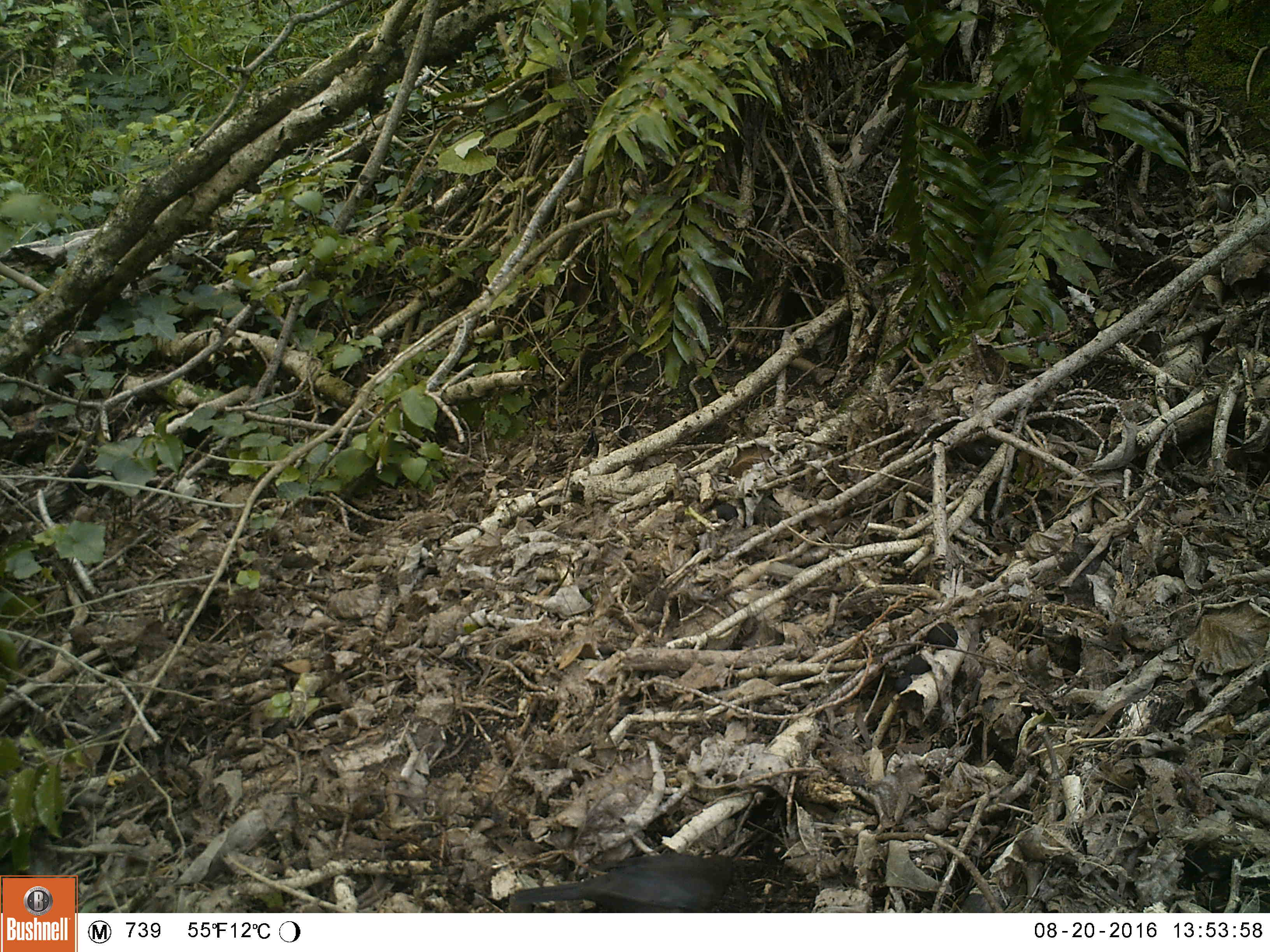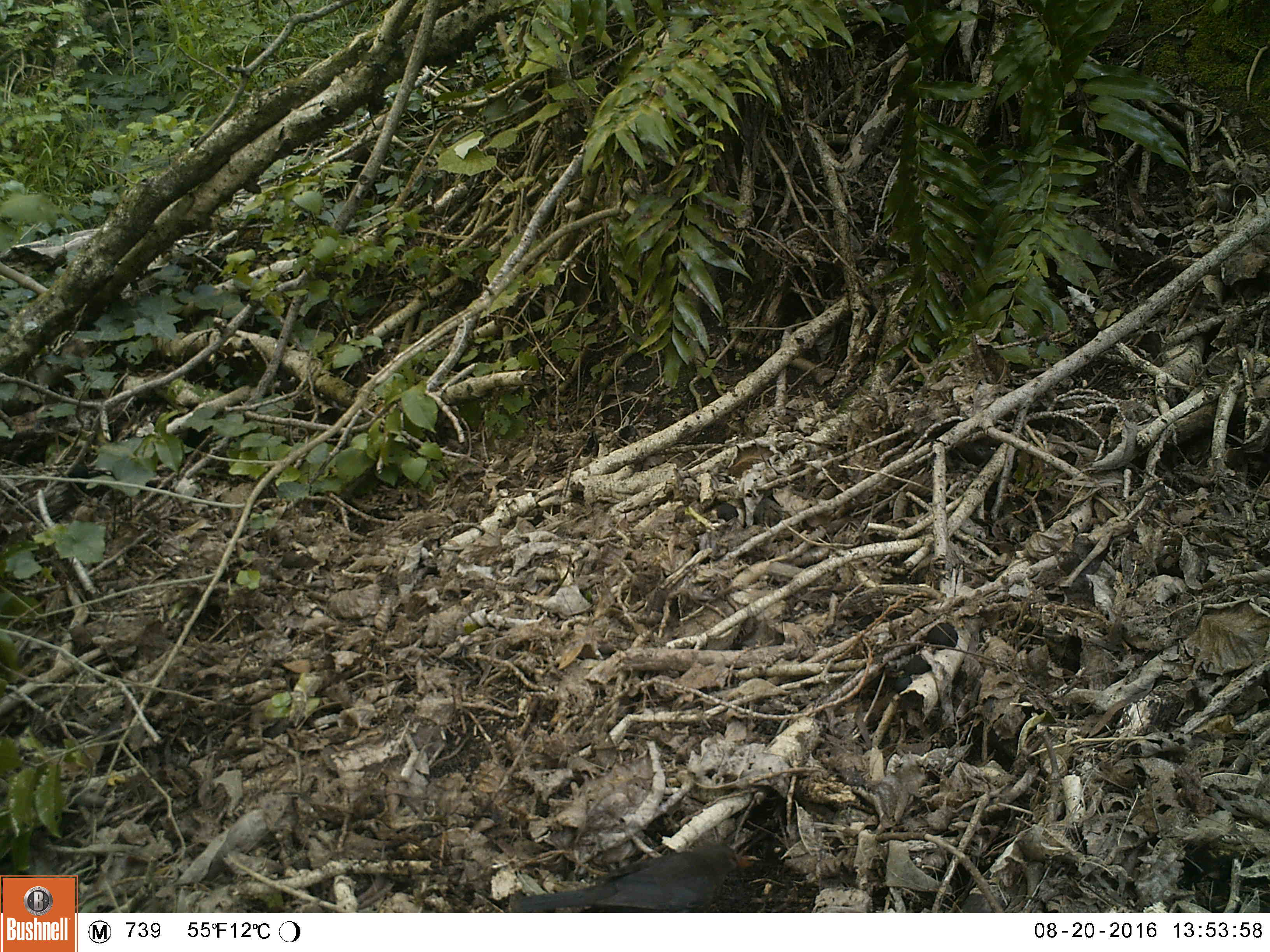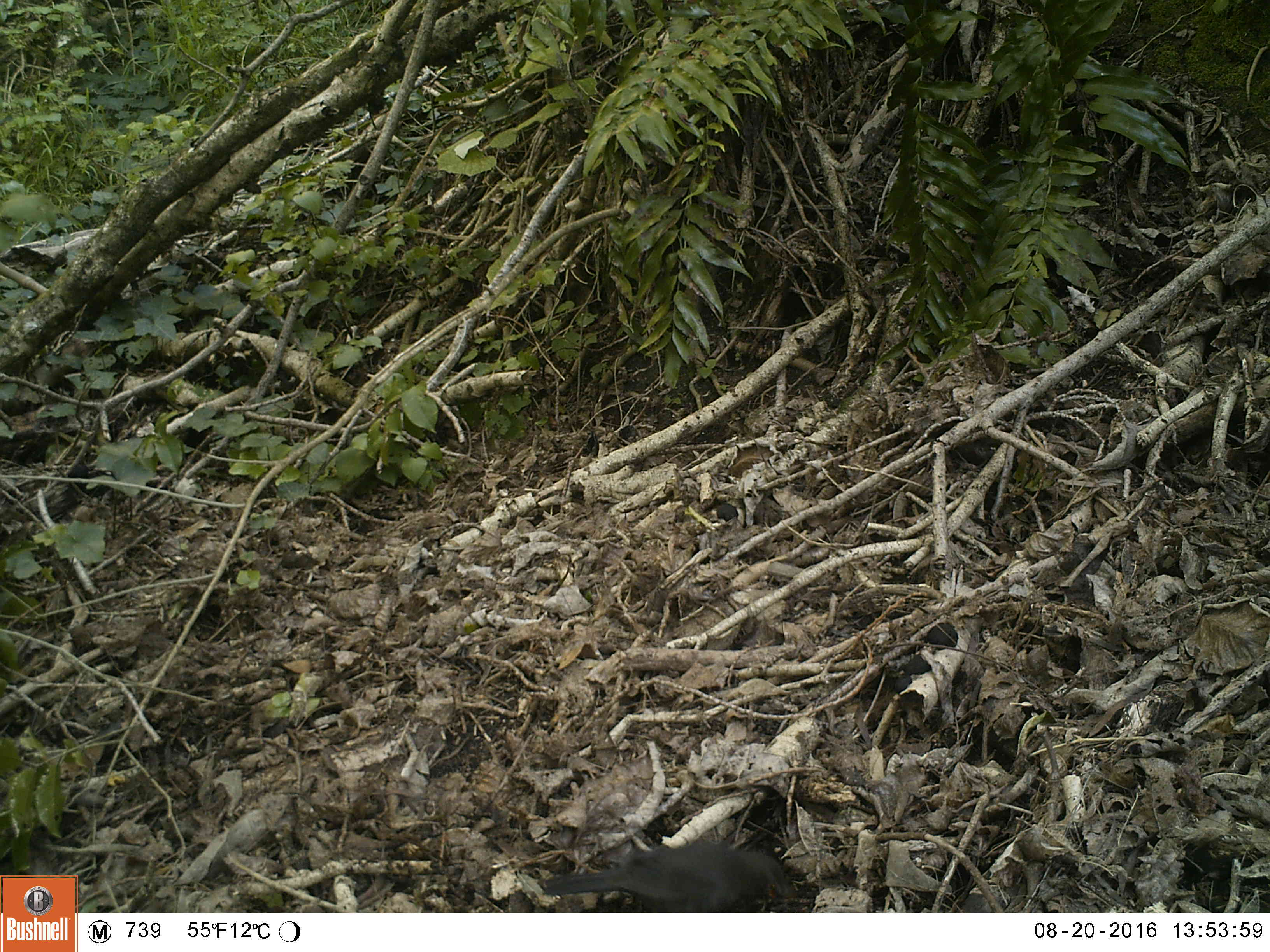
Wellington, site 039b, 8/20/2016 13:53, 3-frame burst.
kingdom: Animalia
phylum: Chordata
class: Aves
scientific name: Aves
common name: bird